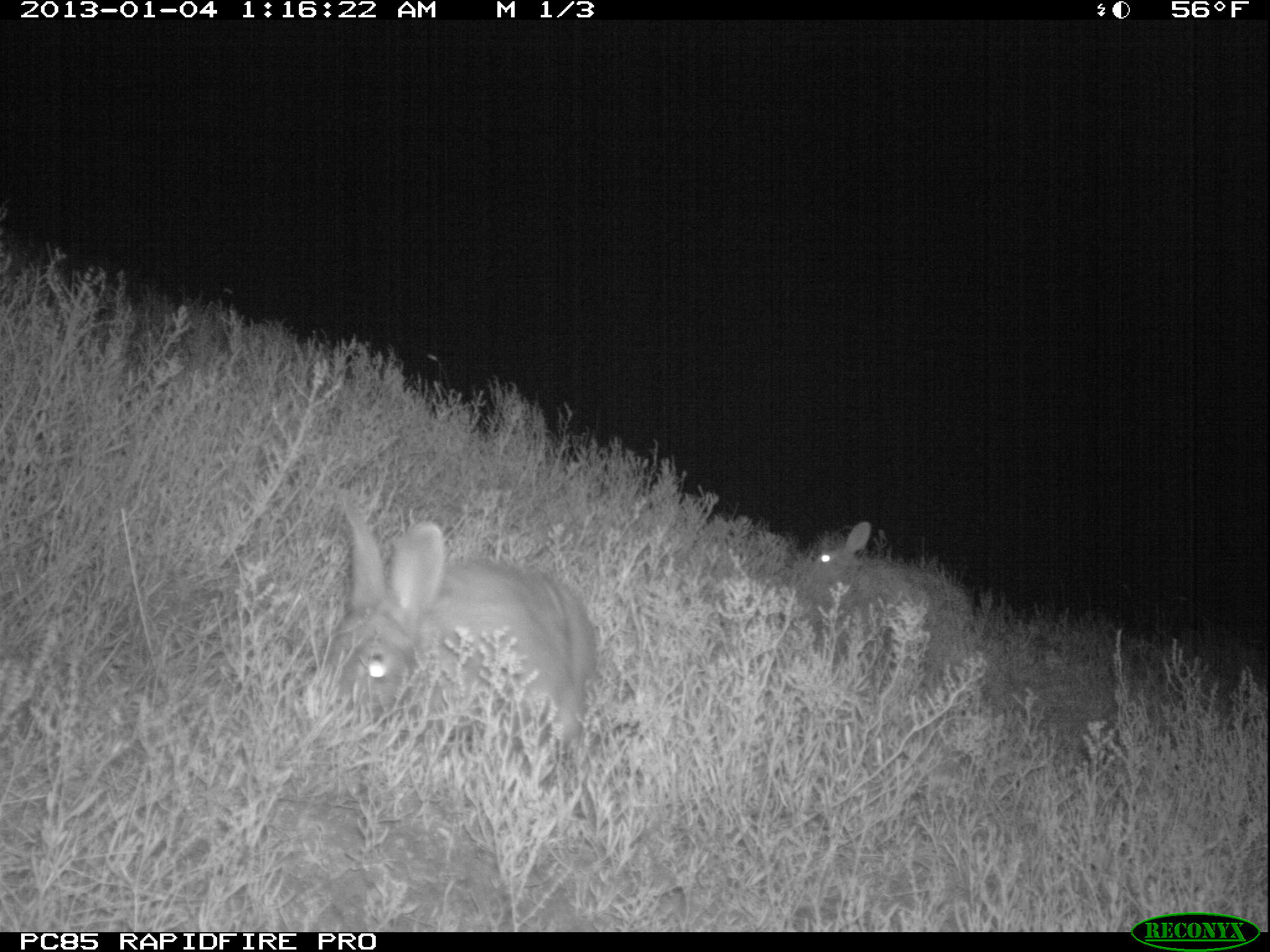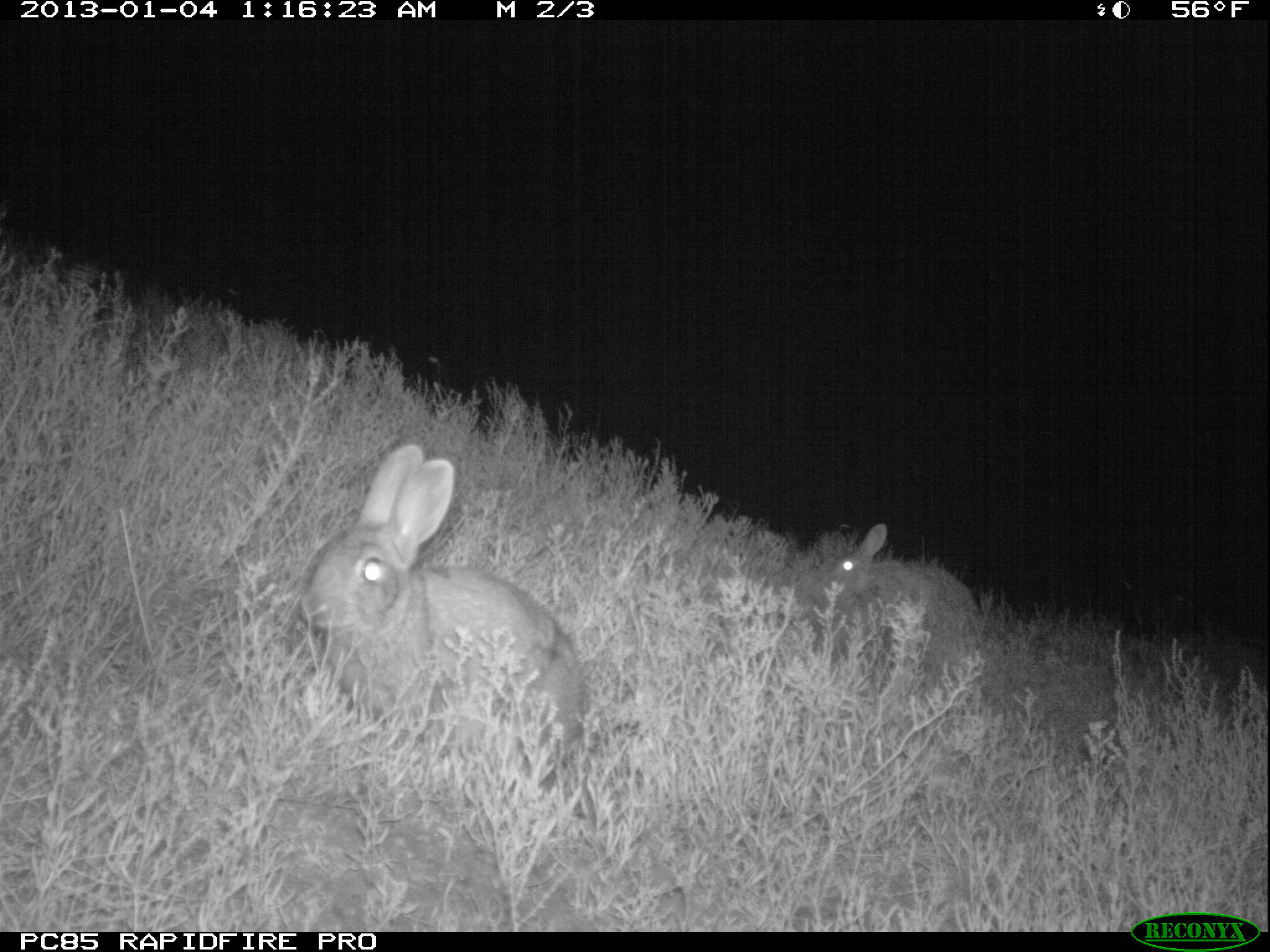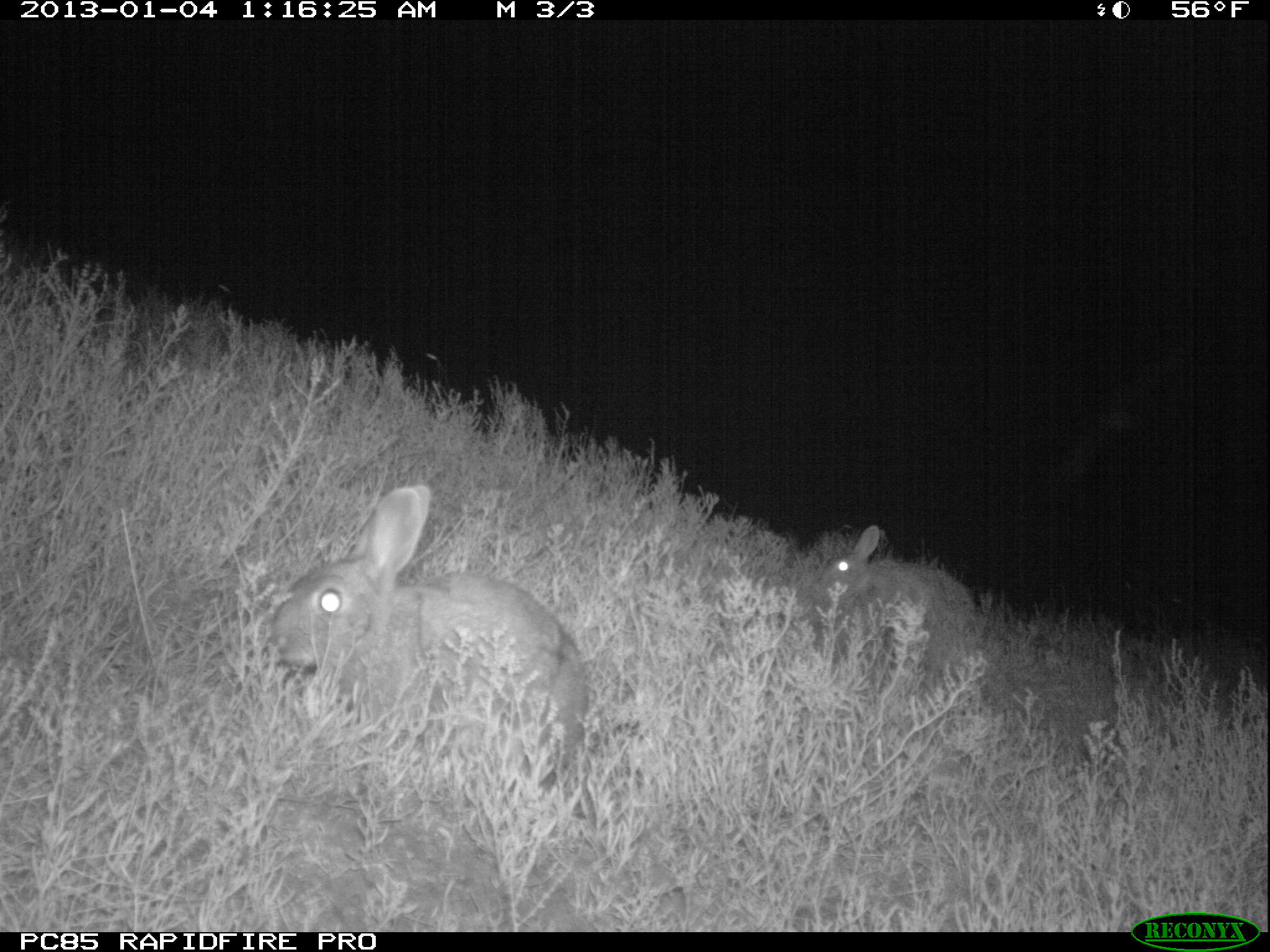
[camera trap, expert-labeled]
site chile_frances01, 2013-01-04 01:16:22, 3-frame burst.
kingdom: Animalia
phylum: Chordata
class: Mammalia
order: Lagomorpha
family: Leporidae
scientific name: Leporidae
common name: rabbits and hares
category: rabbit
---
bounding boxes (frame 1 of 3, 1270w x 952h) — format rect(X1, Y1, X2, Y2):
rabbit: rect(326, 500, 596, 762); rect(795, 522, 975, 674)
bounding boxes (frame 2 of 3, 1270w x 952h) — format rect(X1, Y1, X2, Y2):
rabbit: rect(293, 440, 587, 805); rect(809, 522, 981, 676)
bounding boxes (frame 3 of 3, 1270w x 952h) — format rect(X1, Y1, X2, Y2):
rabbit: rect(264, 480, 590, 829); rect(807, 523, 980, 676)